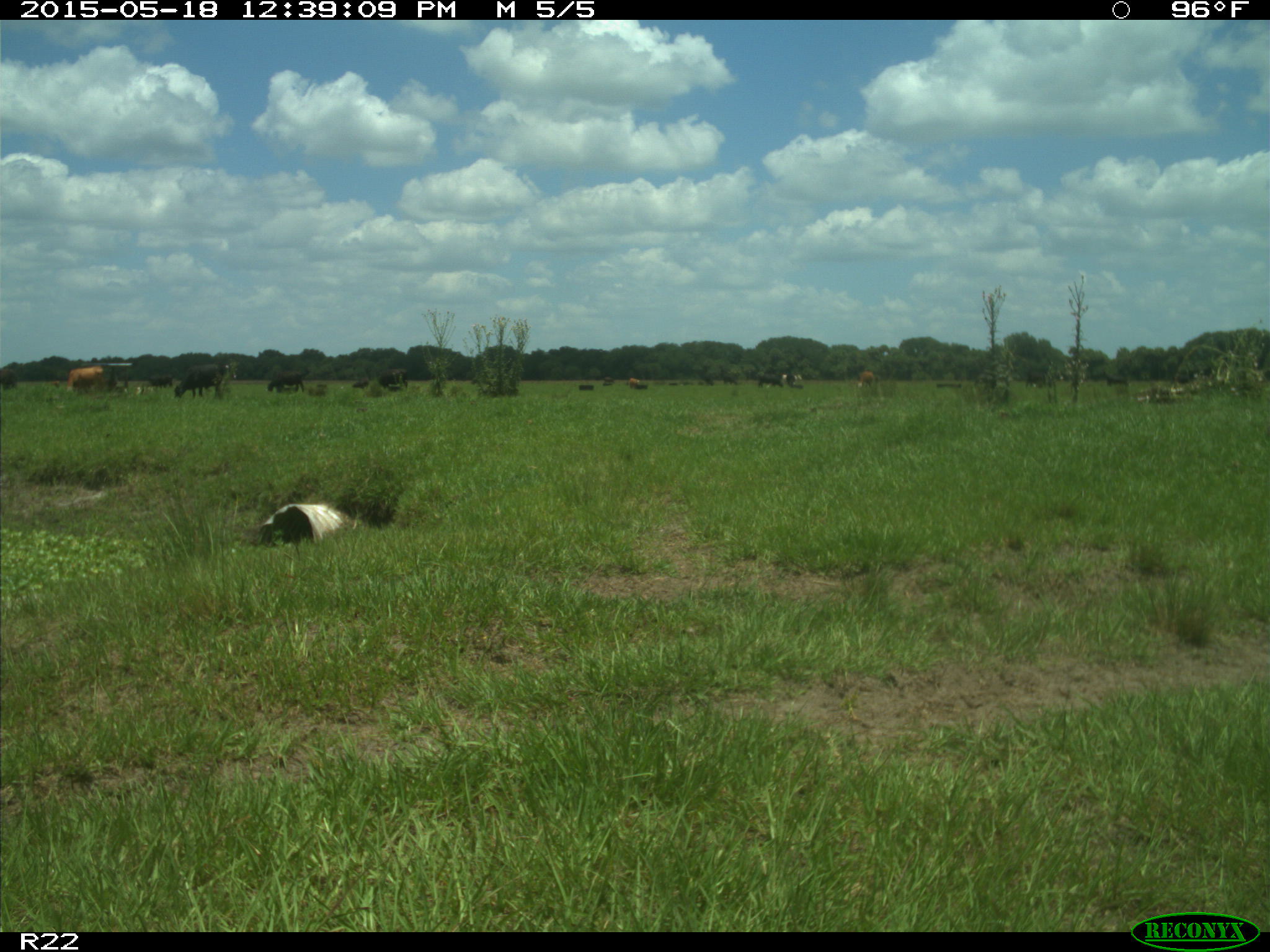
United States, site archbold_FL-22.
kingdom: Animalia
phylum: Chordata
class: Mammalia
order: Artiodactyla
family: Bovidae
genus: Bos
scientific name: Bos taurus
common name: domestic cow